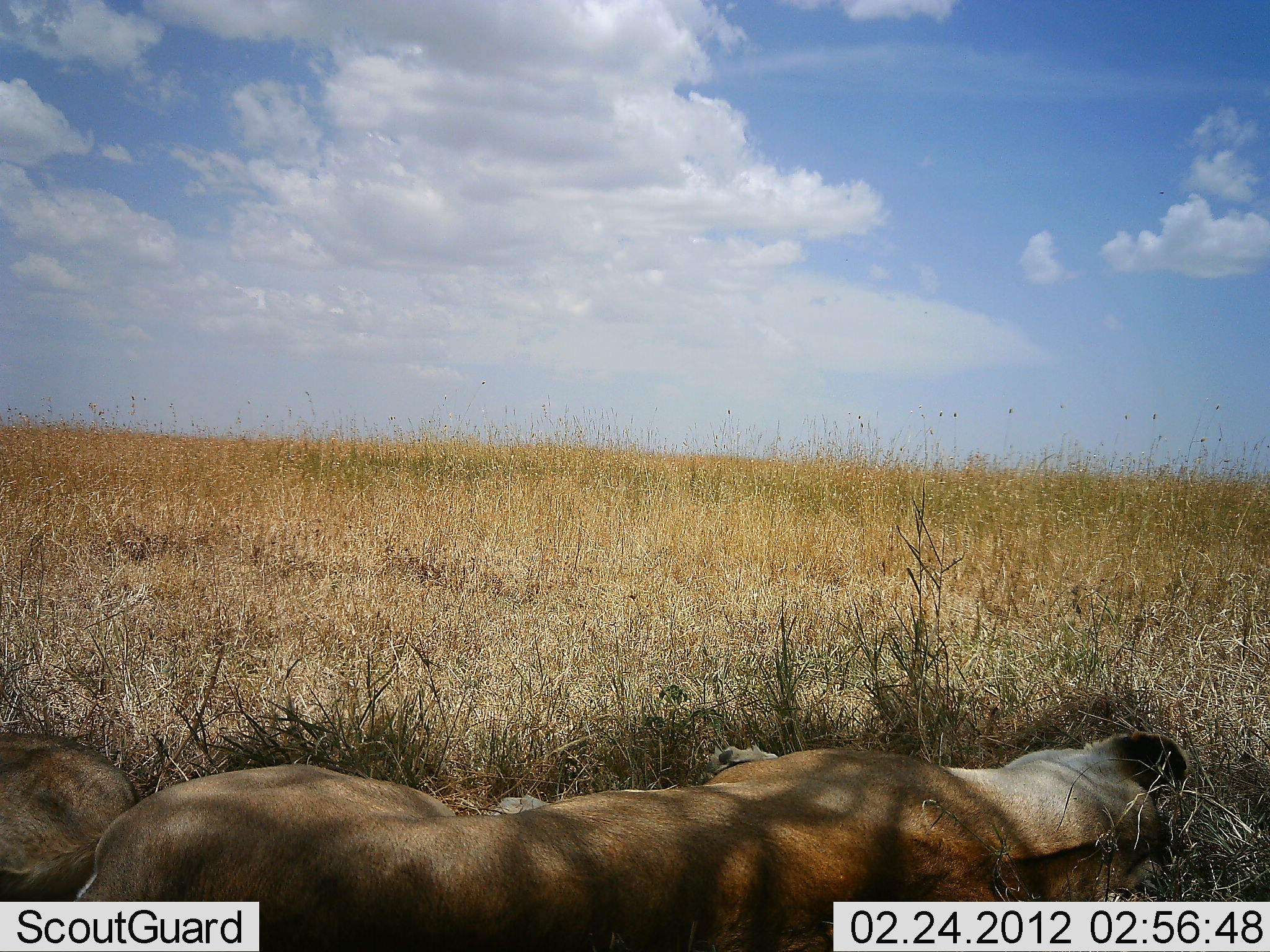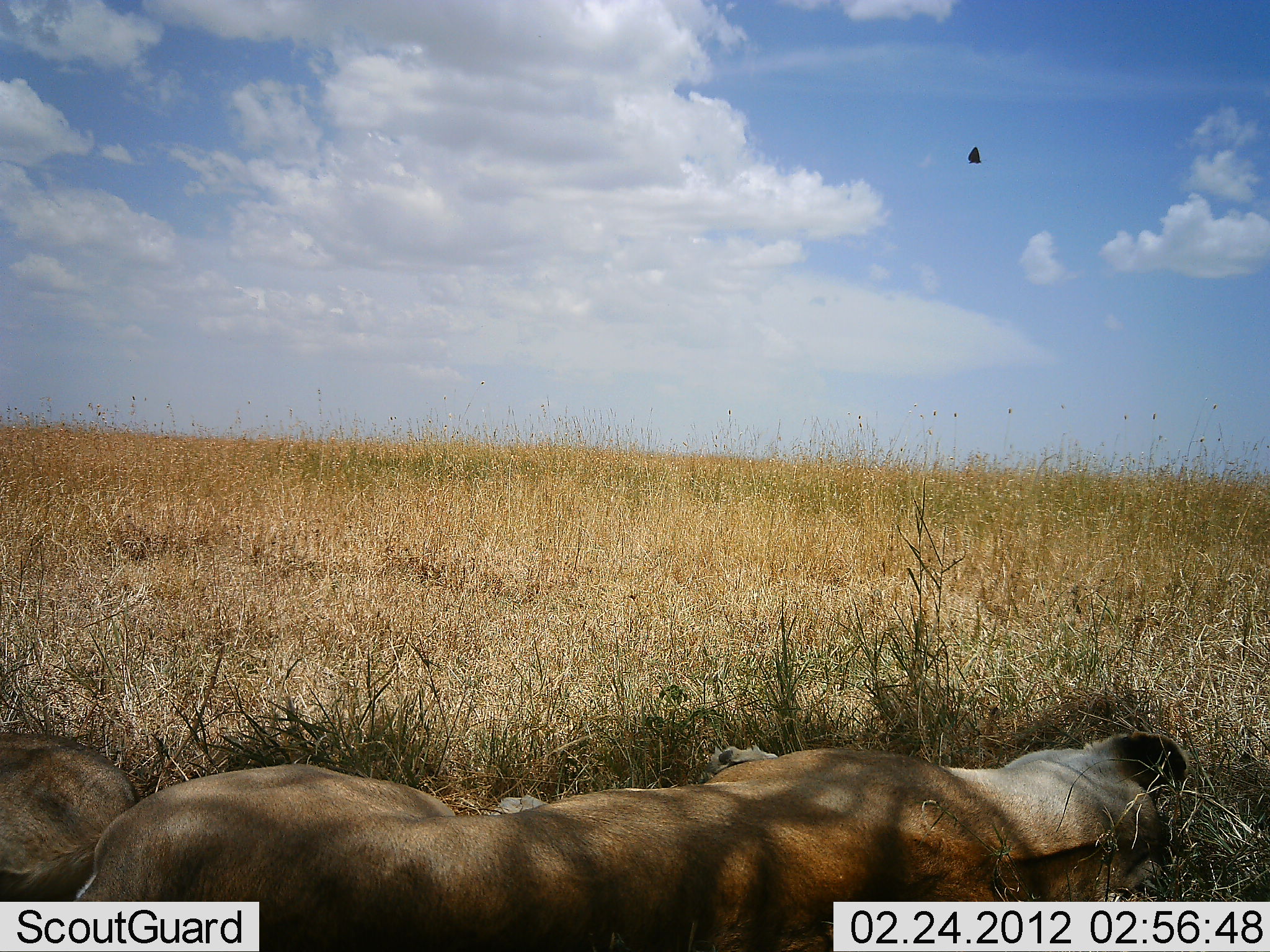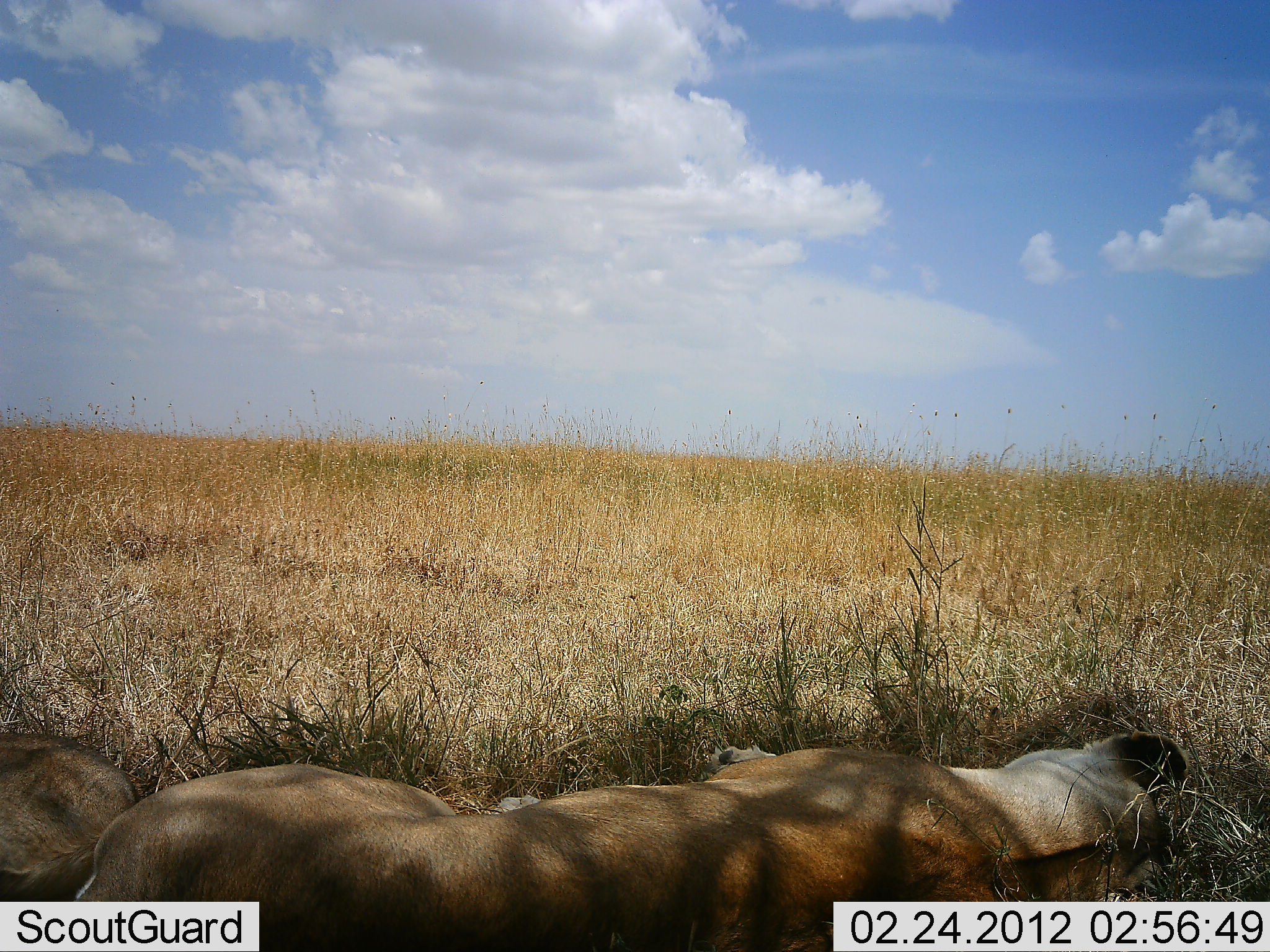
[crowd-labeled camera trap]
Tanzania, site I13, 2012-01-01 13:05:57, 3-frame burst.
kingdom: Animalia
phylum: Chordata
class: Mammalia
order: Carnivora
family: Felidae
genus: Panthera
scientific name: Panthera leo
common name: lion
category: lionfemale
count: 2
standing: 0%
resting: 100%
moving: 0%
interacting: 0%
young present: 0%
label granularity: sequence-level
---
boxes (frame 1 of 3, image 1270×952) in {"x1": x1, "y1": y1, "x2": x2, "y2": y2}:
animal: {"x1": 72, "y1": 728, "x2": 1191, "y2": 950}; {"x1": 0, "y1": 718, "x2": 138, "y2": 903}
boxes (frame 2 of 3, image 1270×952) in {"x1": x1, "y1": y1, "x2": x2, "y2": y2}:
animal: {"x1": 87, "y1": 731, "x2": 1191, "y2": 952}; {"x1": 0, "y1": 729, "x2": 135, "y2": 901}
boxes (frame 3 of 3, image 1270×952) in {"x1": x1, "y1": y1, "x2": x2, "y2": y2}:
animal: {"x1": 74, "y1": 731, "x2": 1185, "y2": 952}; {"x1": 0, "y1": 729, "x2": 137, "y2": 901}